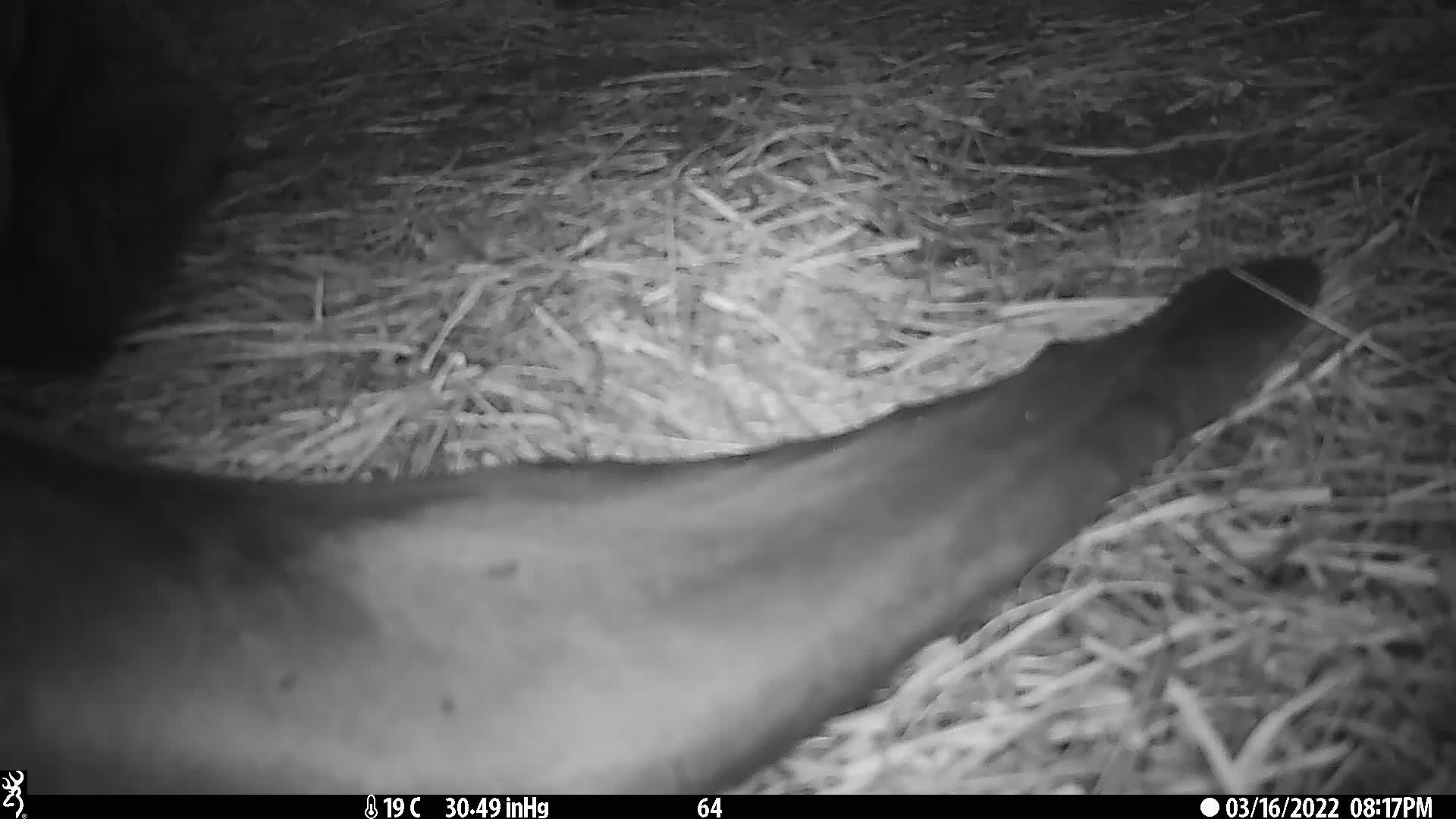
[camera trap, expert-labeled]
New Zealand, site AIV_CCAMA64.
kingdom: Animalia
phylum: Chordata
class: Mammalia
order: Carnivora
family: Otariidae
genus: Phocarctos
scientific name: Phocarctos hookeri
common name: new zealand sea lion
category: sealion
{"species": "sealion (new zealand sea lion) (Phocarctos hookeri)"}